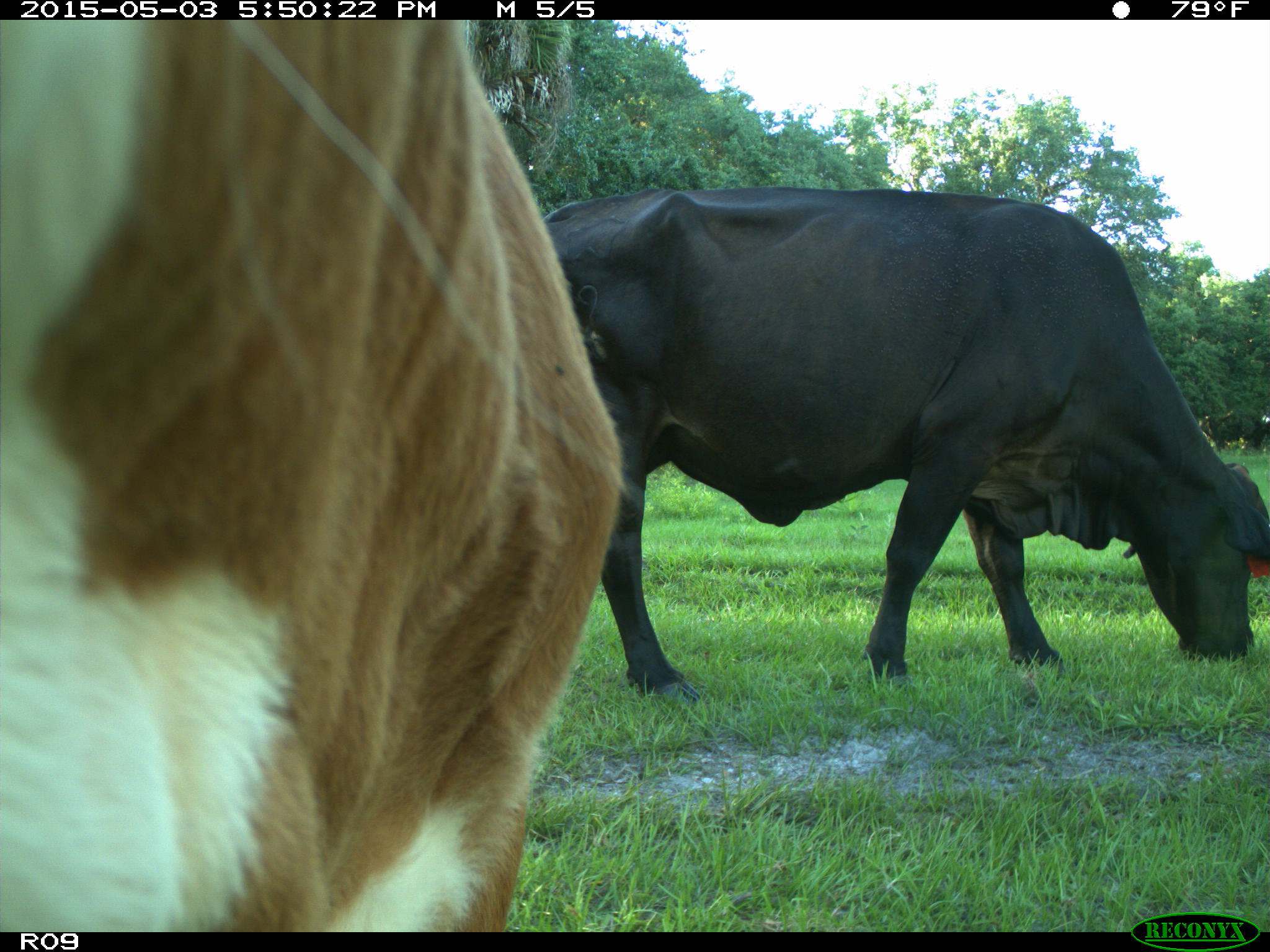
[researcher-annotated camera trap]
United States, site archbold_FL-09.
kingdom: Animalia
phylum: Chordata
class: Mammalia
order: Artiodactyla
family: Bovidae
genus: Bos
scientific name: Bos taurus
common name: domestic cow